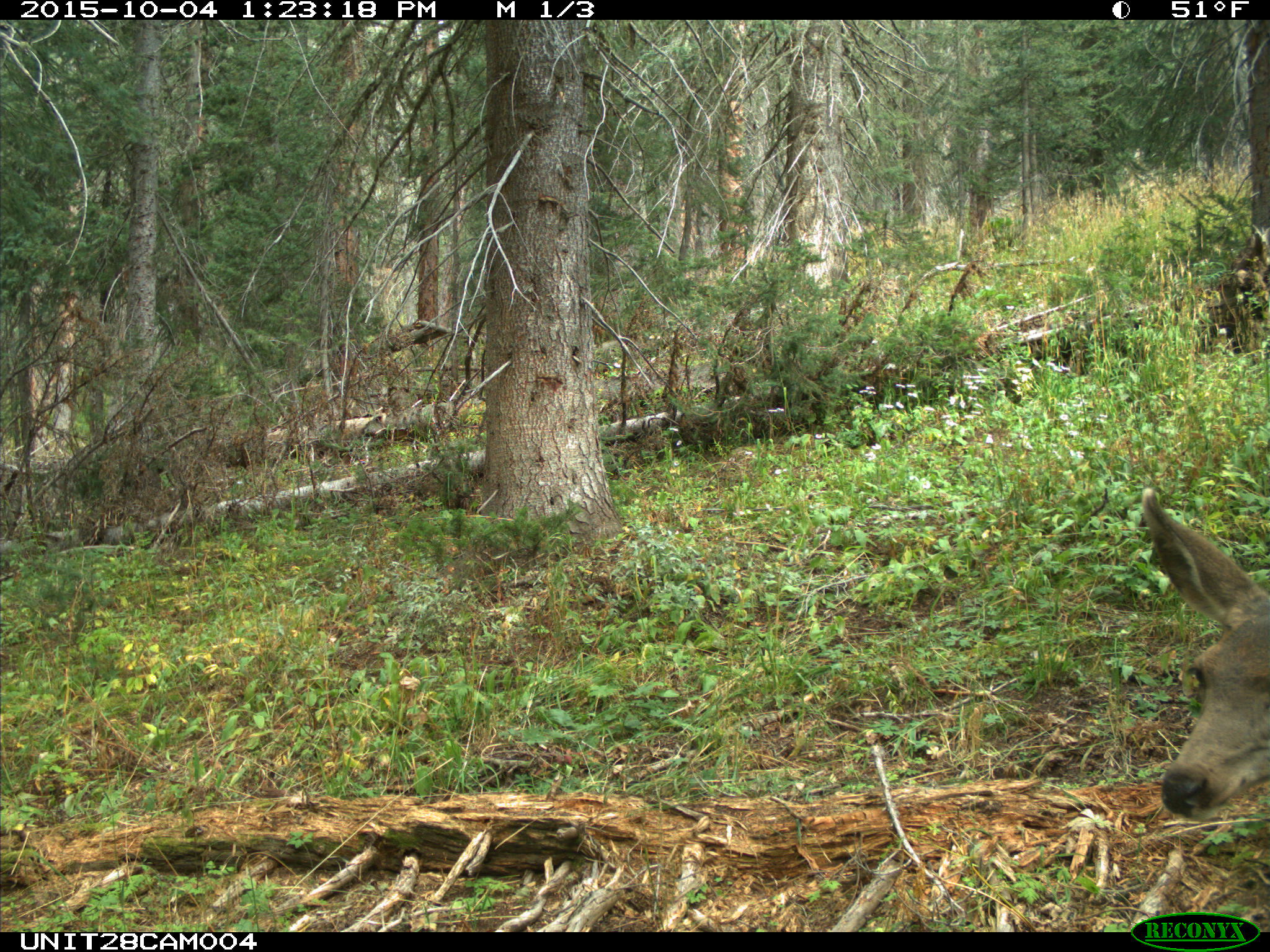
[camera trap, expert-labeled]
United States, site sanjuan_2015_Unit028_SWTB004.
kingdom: Animalia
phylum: Chordata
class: Mammalia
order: Artiodactyla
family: Cervidae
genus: Odocoileus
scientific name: Odocoileus hemionus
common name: mule deer